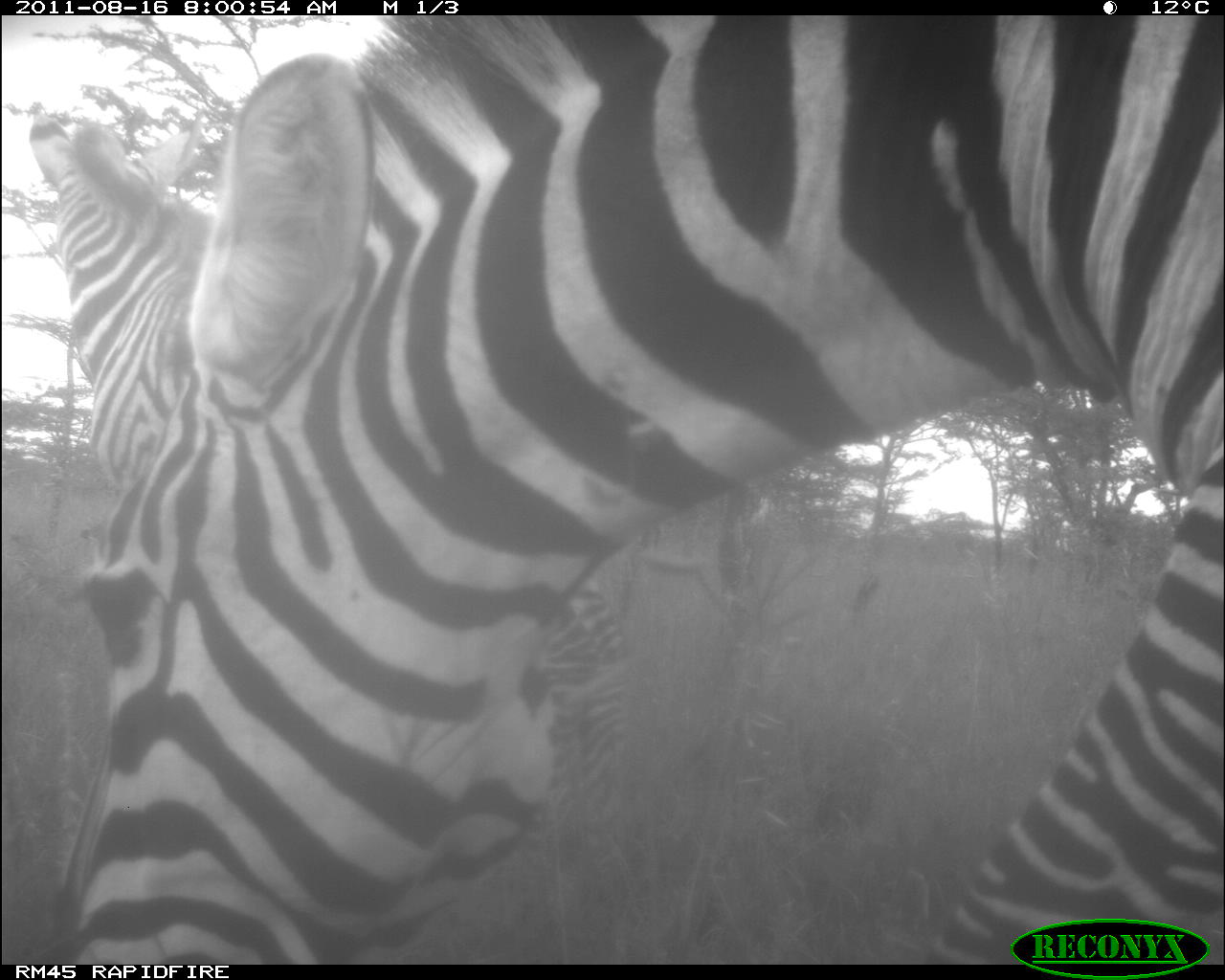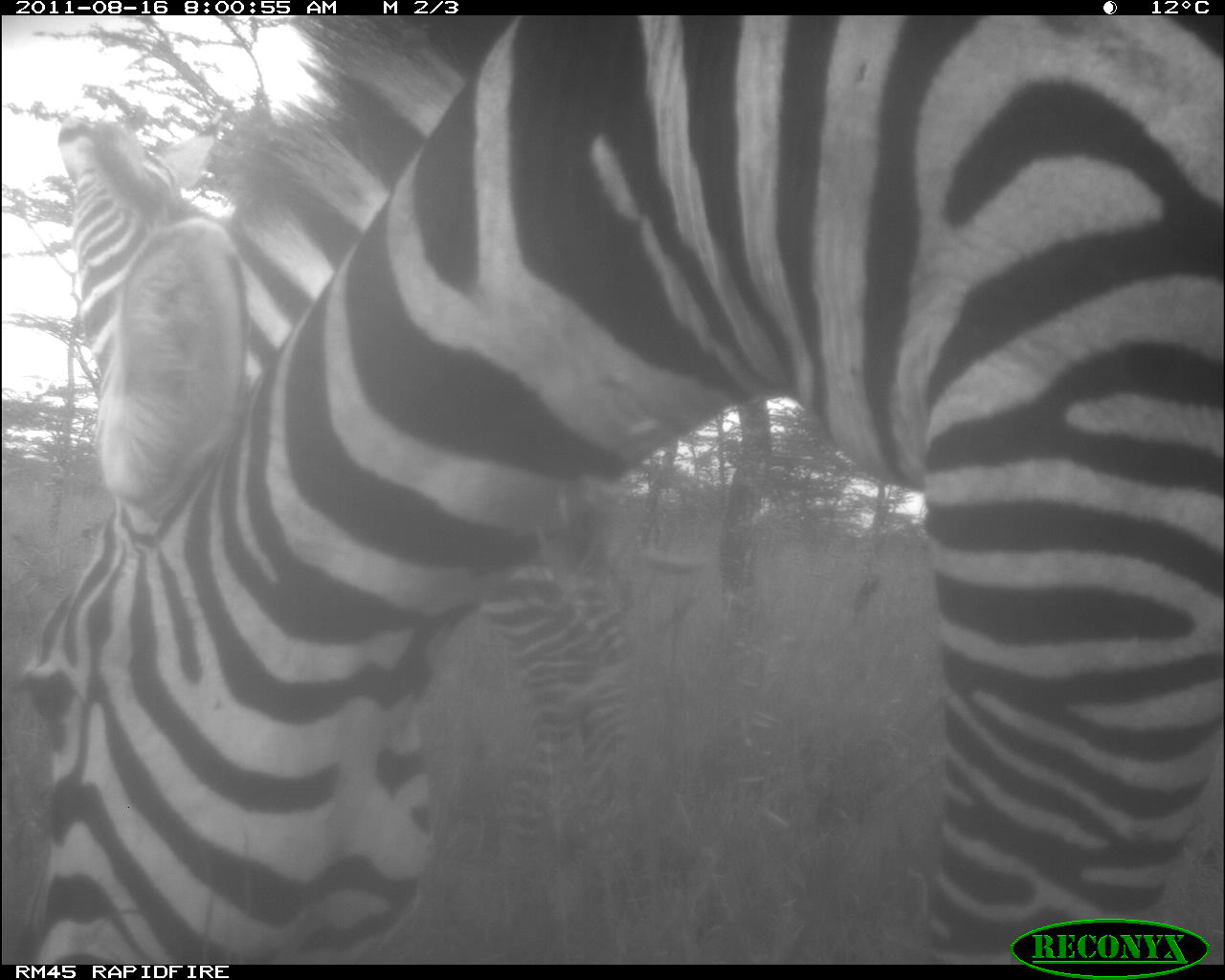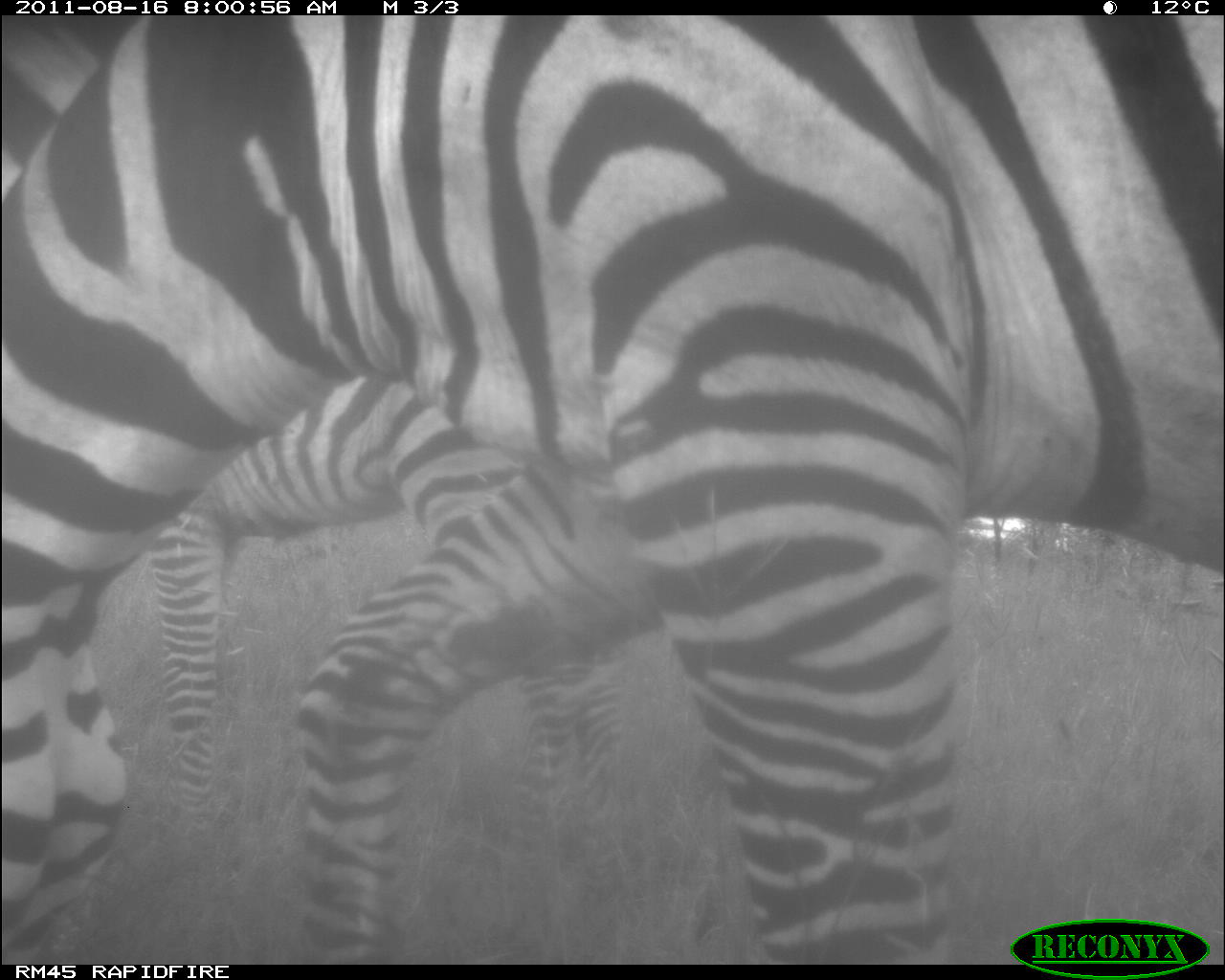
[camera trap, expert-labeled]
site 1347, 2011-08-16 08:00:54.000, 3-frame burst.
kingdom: Animalia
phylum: Chordata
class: Mammalia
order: Perissodactyla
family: Equidae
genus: Equus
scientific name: Equus quagga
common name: plains zebra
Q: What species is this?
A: Equus quagga (plains zebra).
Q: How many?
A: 2.